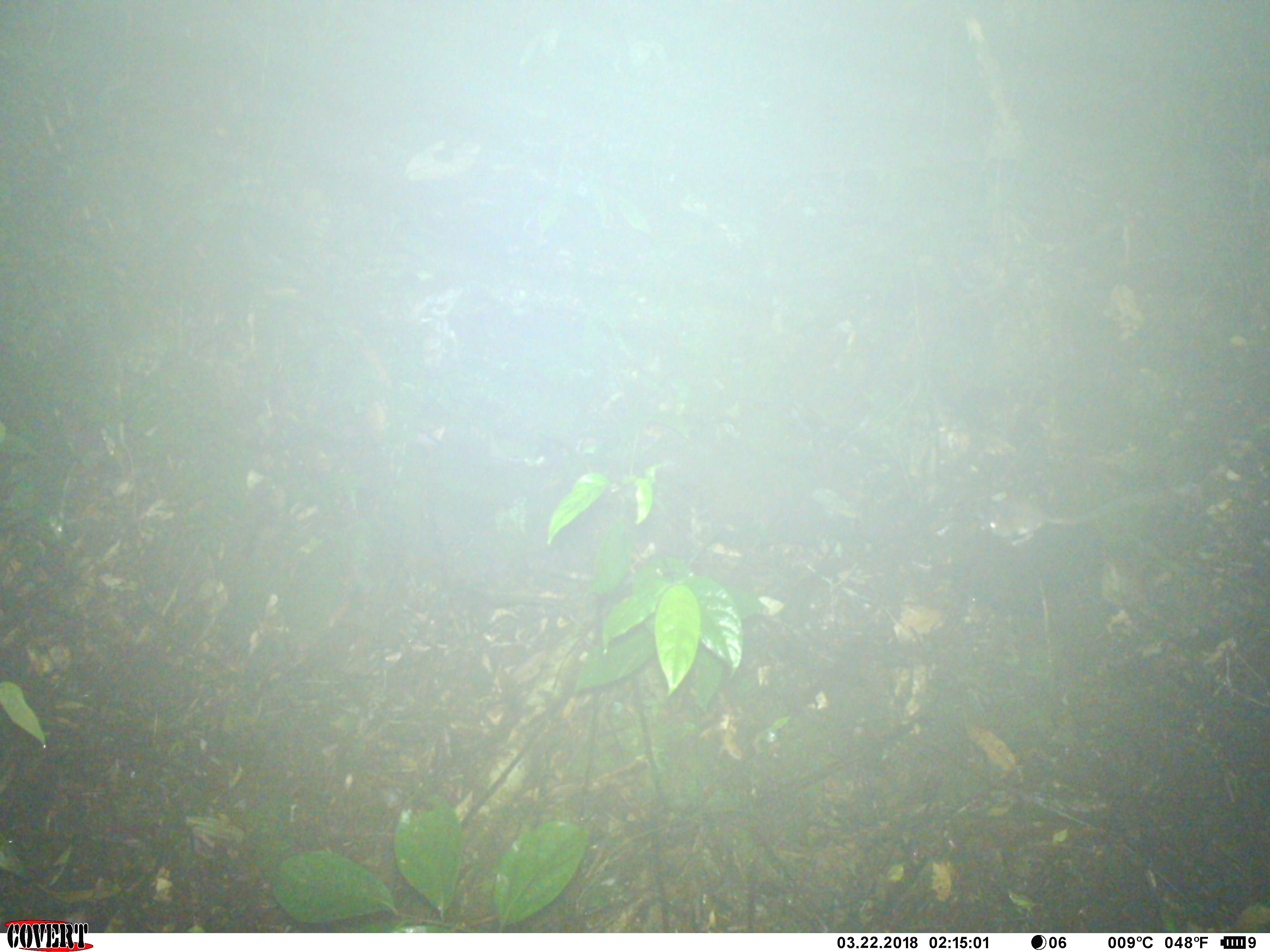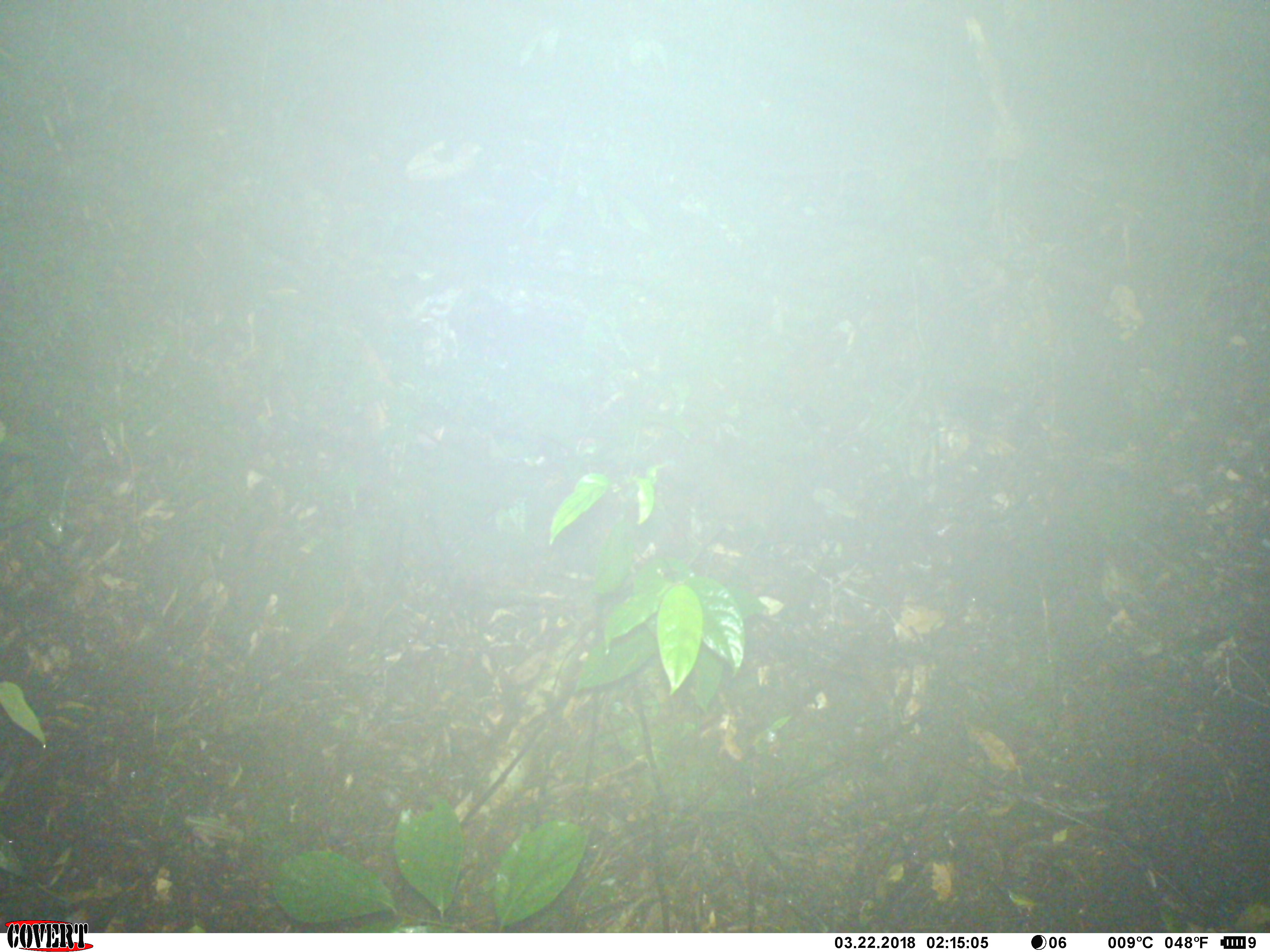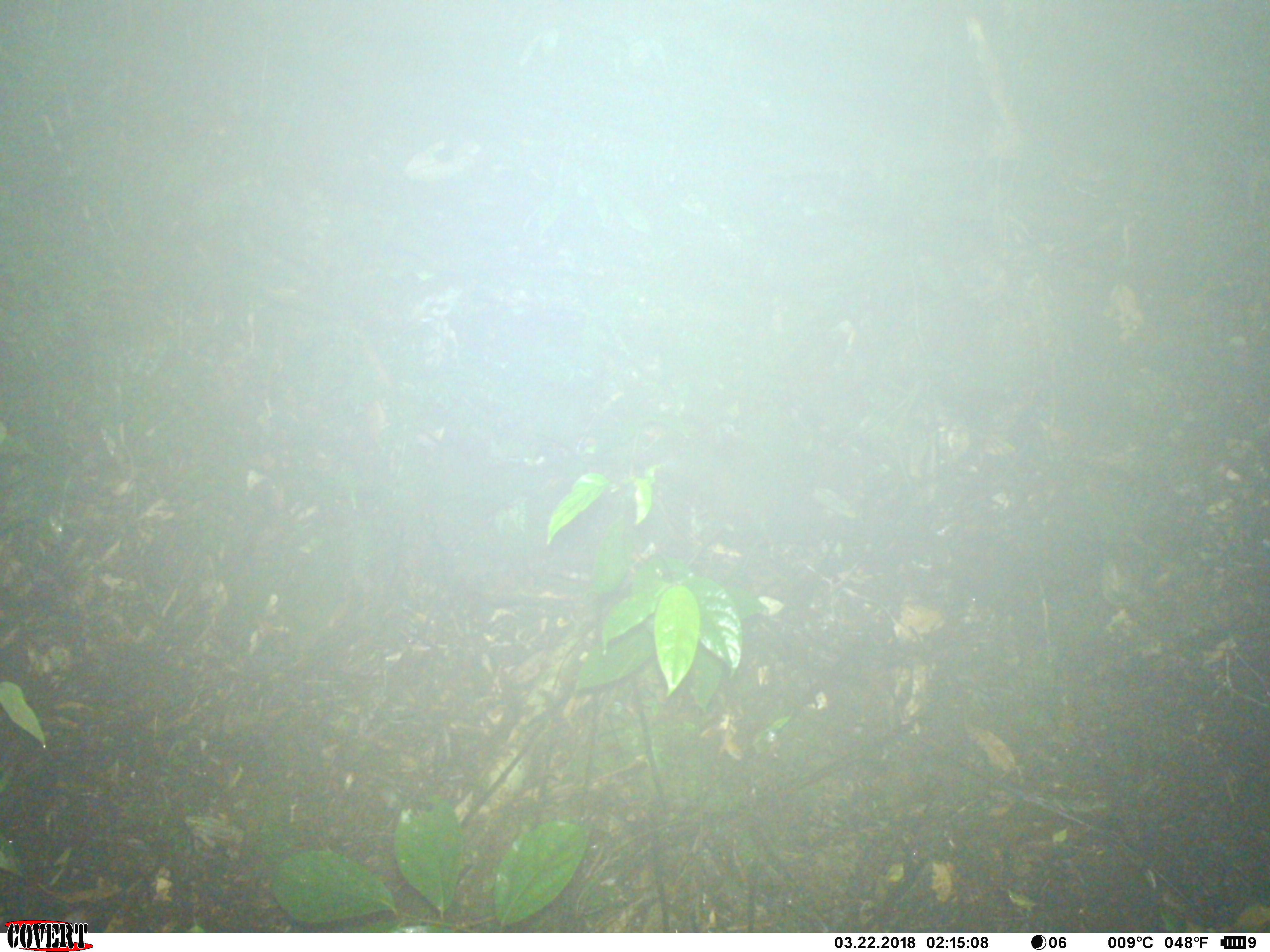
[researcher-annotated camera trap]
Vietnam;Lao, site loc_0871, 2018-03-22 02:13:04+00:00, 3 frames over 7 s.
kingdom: Animalia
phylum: Chordata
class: Mammalia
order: Rodentia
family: Muridae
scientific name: Muridae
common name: old-world mice and rats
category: unidentified murid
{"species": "unidentified murid (old-world mice and rats) (Muridae)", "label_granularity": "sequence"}